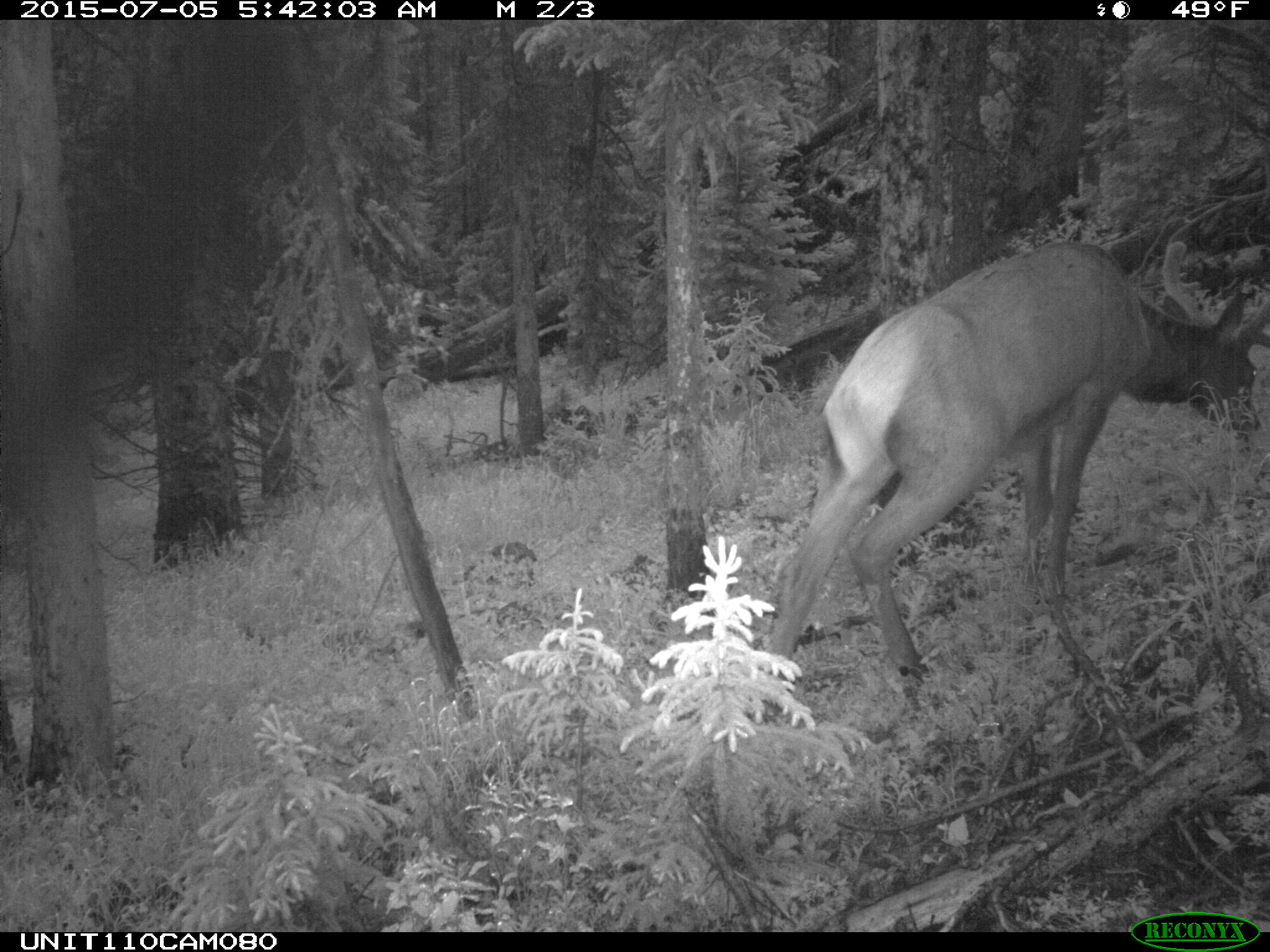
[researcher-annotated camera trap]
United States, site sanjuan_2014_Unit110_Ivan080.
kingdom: Animalia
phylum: Chordata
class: Mammalia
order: Artiodactyla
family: Cervidae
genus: Cervus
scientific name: Cervus elaphus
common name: red deer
Cervus elaphus (red deer).